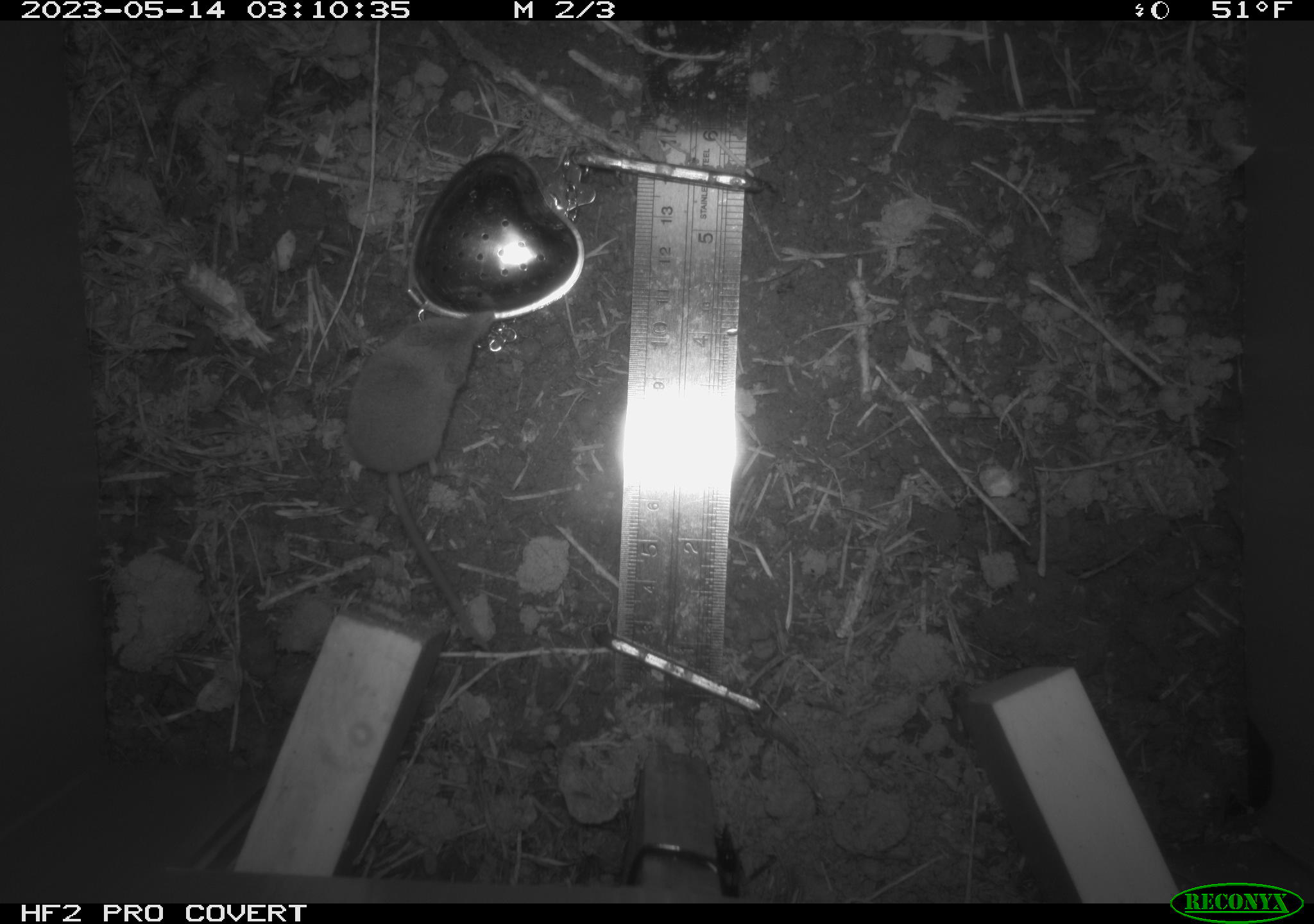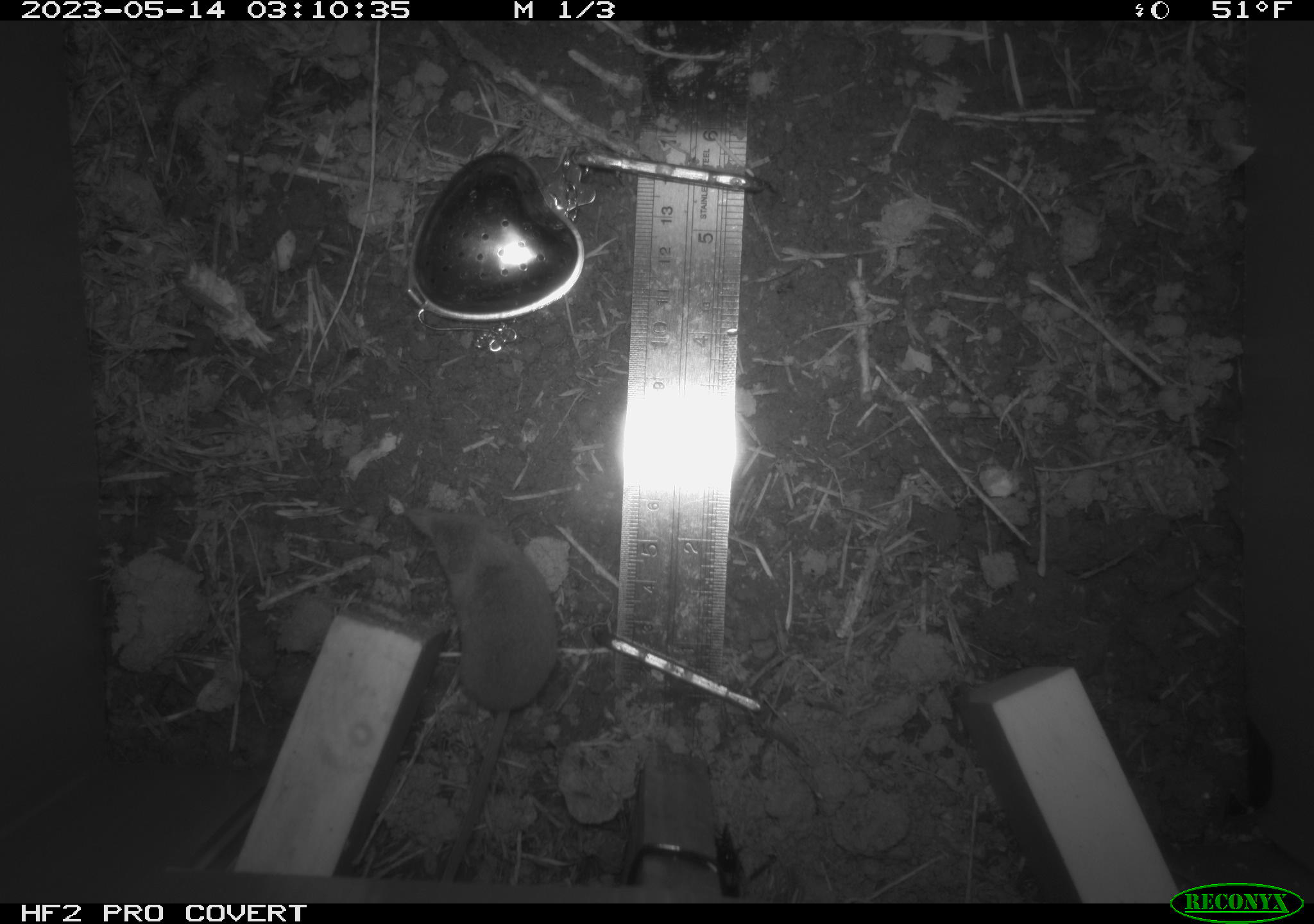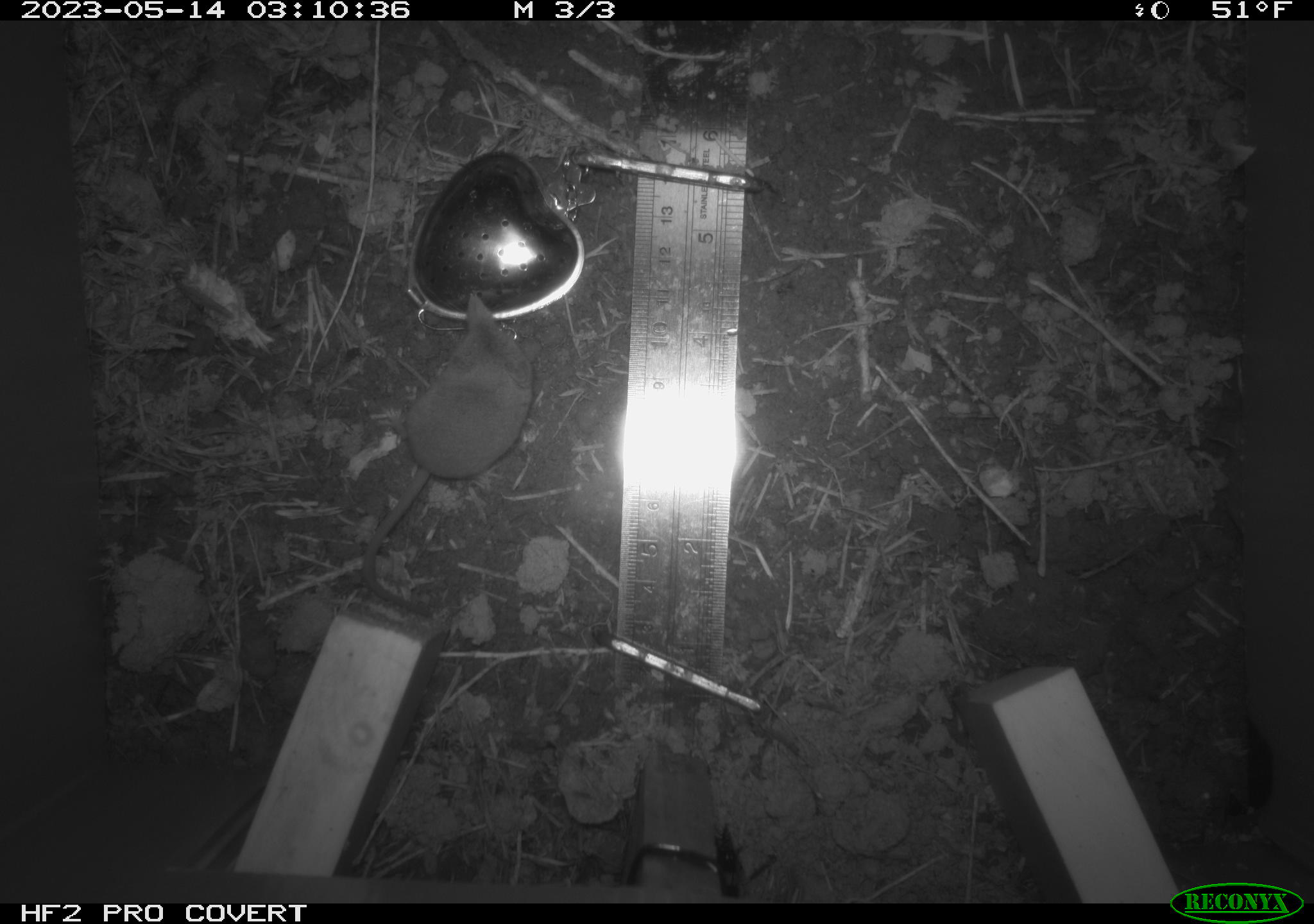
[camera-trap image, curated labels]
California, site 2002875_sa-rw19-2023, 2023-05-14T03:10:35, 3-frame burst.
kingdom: Animalia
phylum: Chordata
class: Mammalia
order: Eulipotyphla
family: Soricidae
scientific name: Soricidae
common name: shrews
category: soricidae family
Soricidae family (shrews) (Soricidae).